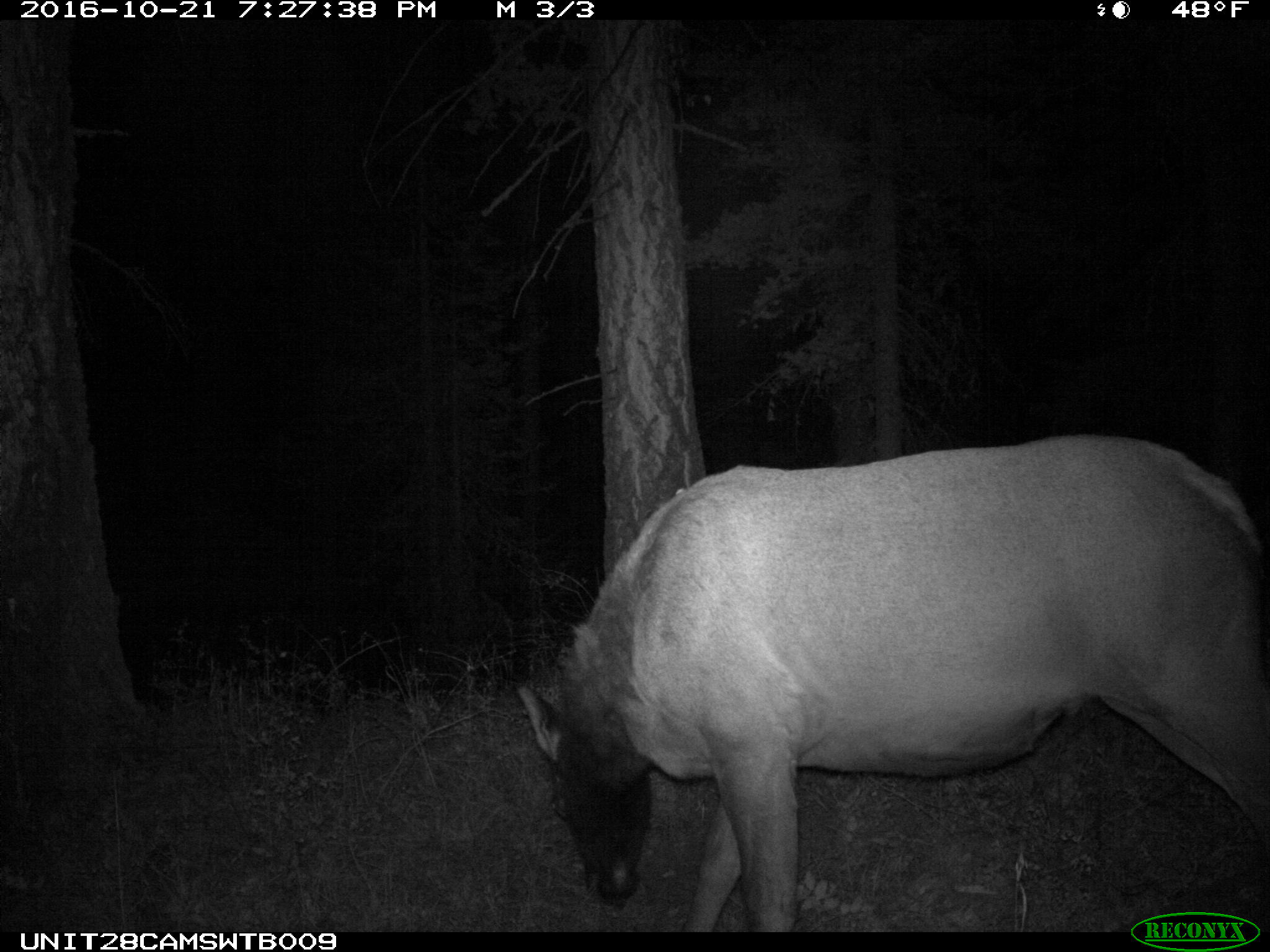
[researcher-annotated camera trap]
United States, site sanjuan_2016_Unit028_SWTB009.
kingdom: Animalia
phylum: Chordata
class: Mammalia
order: Artiodactyla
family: Cervidae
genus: Cervus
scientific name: Cervus elaphus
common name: red deer